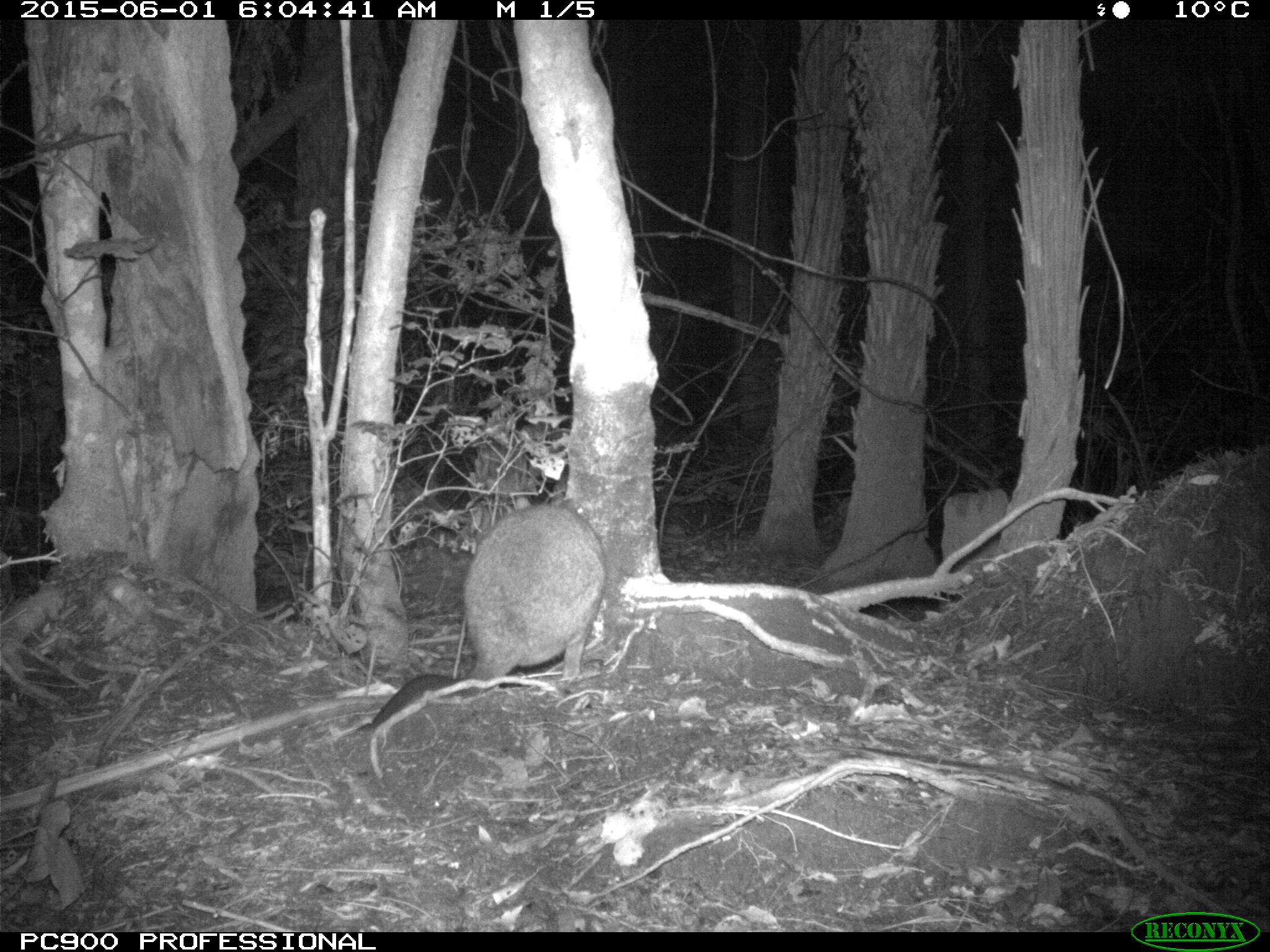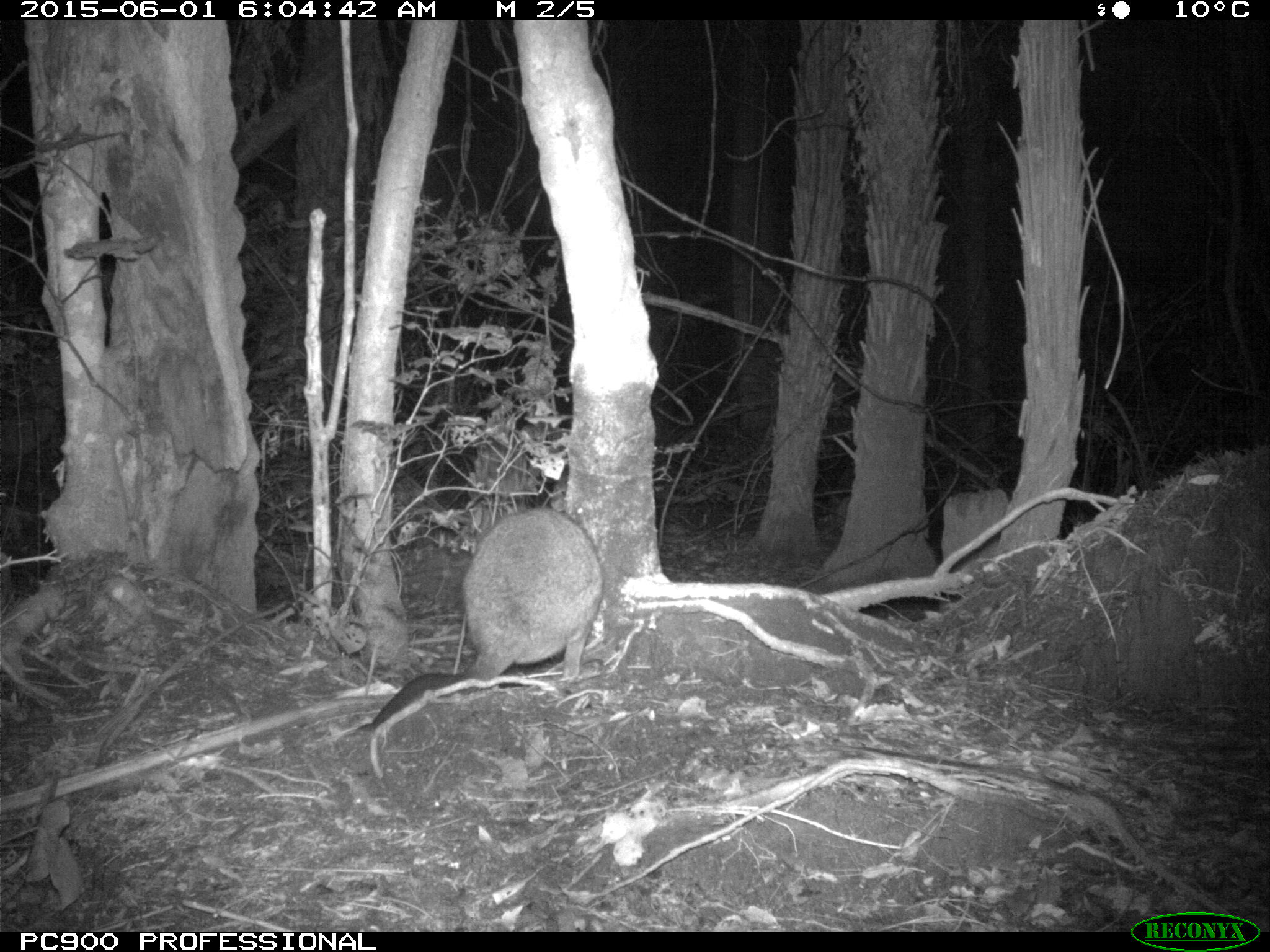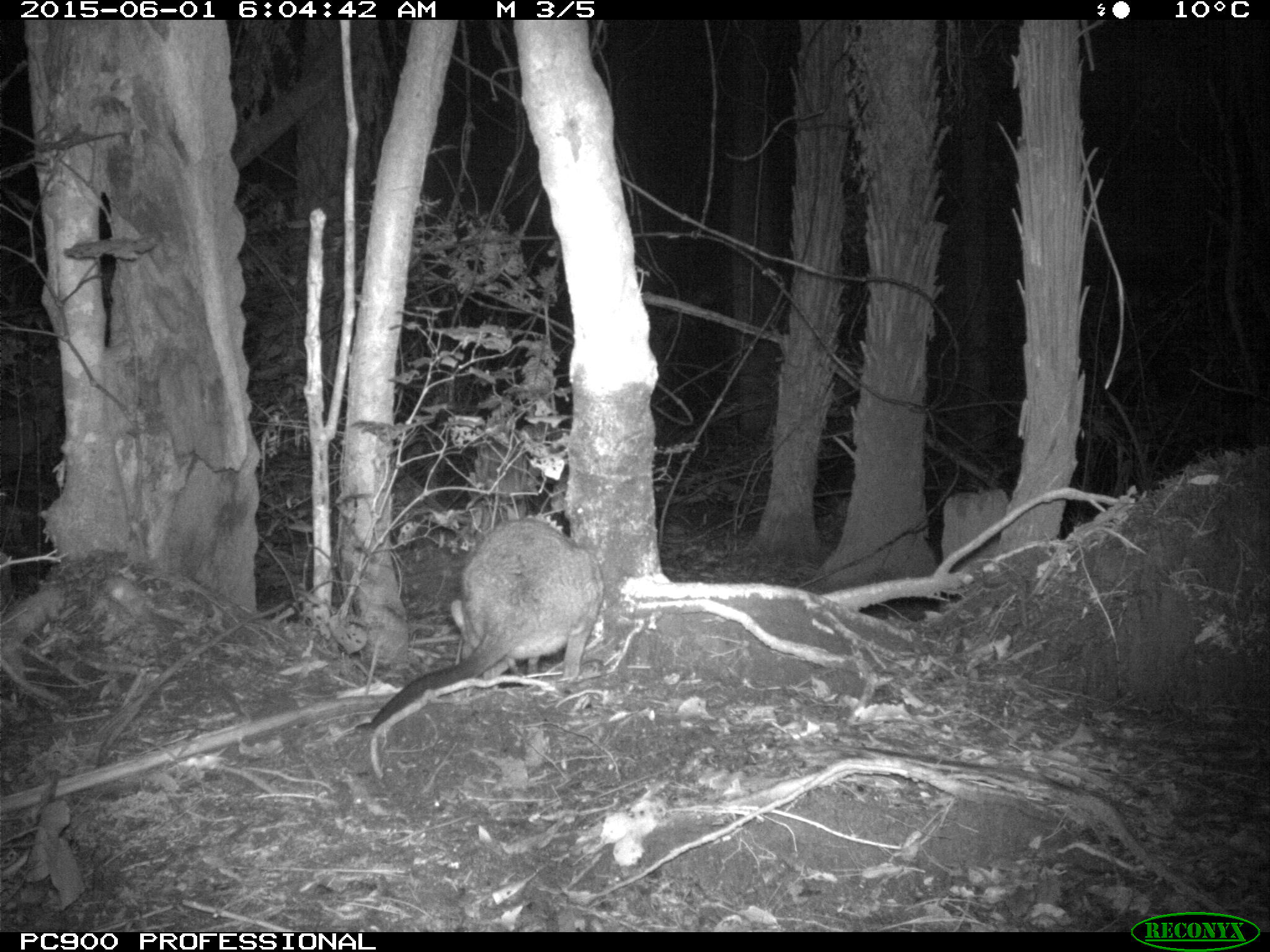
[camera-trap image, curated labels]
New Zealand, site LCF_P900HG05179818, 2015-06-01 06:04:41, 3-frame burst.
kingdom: Animalia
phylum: Chordata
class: Mammalia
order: Diprotodontia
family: Macropodidae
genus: Notamacropus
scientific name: Notamacropus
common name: wallaby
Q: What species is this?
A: Wallaby (Notamacropus).